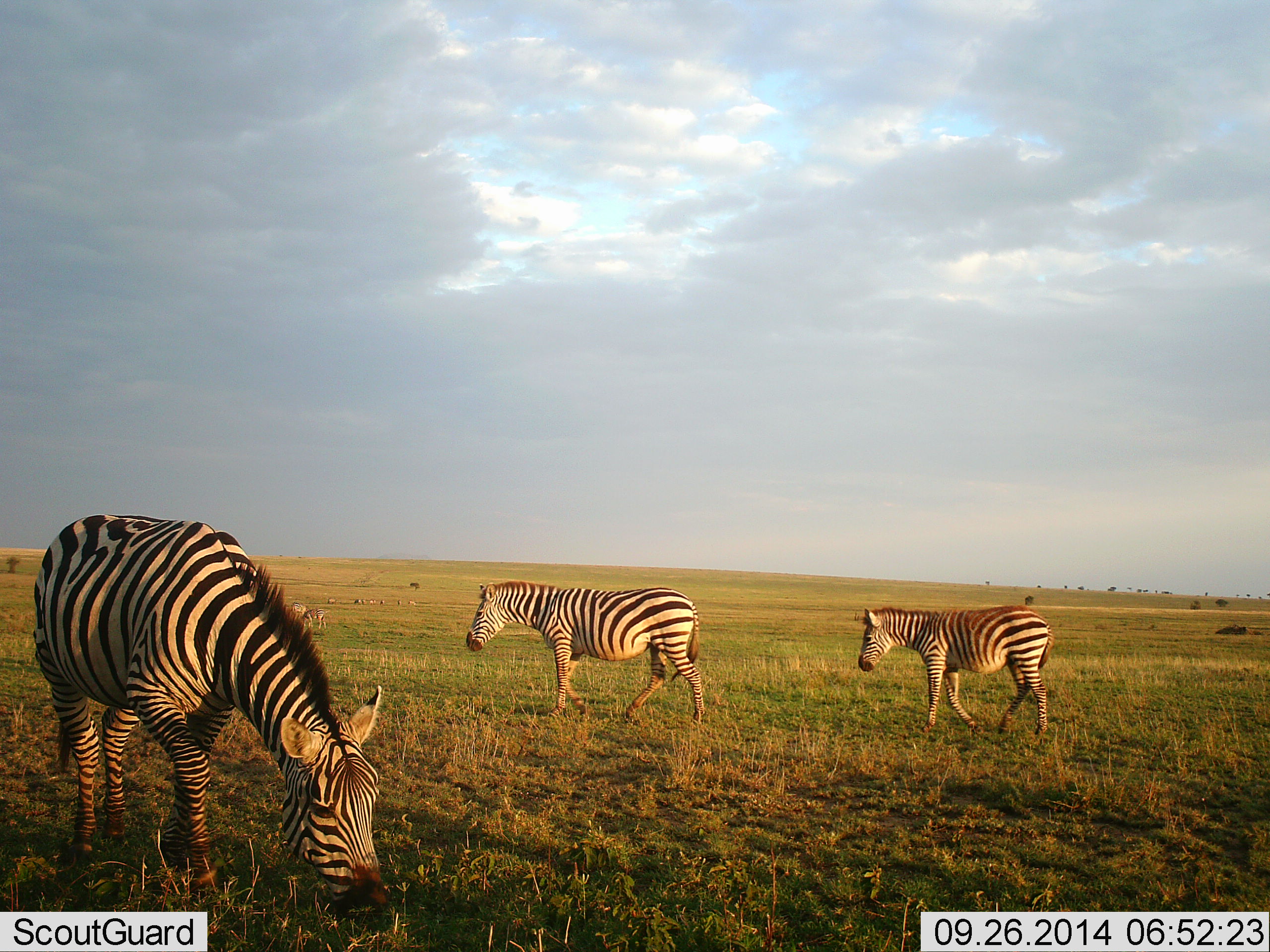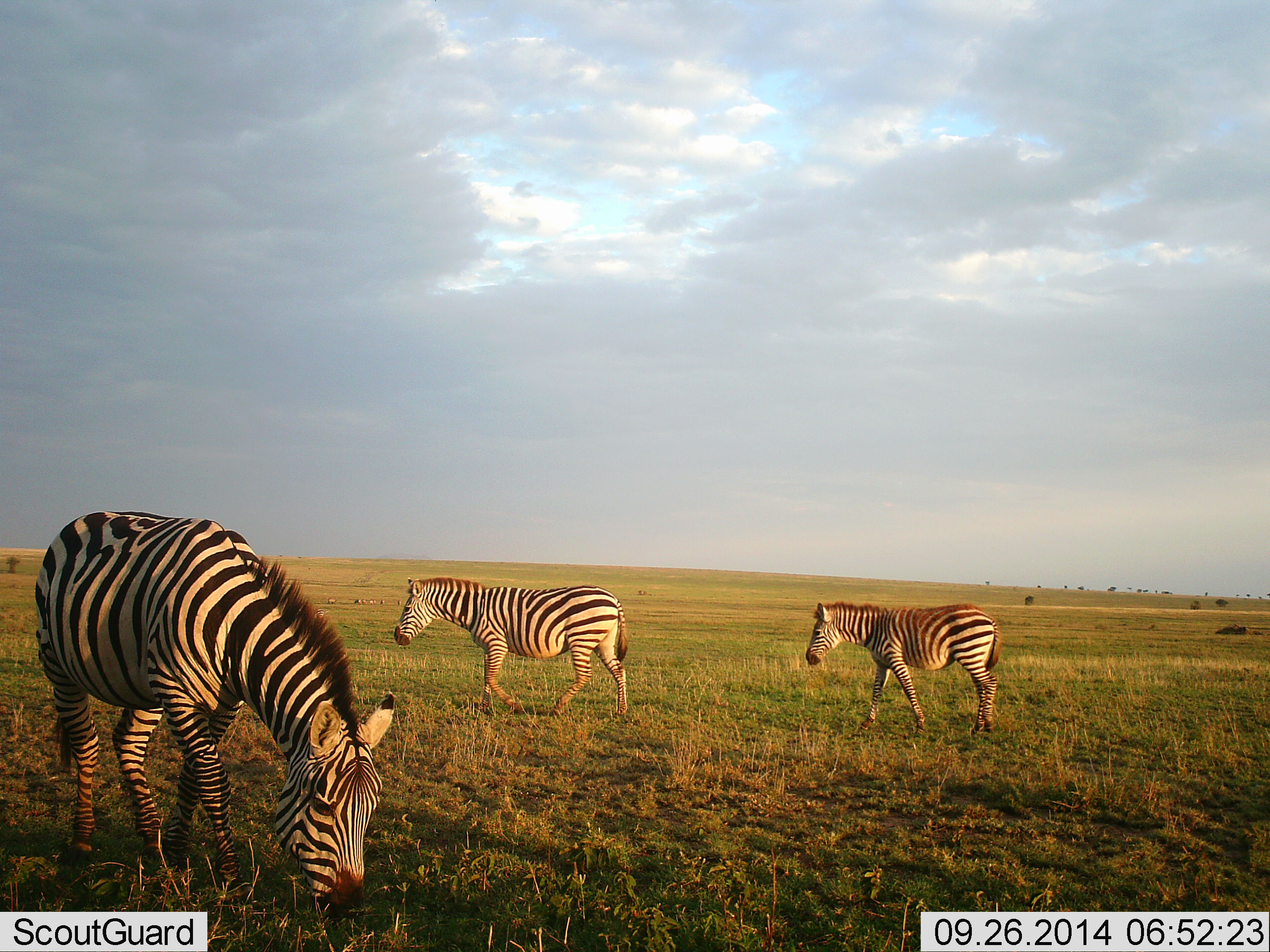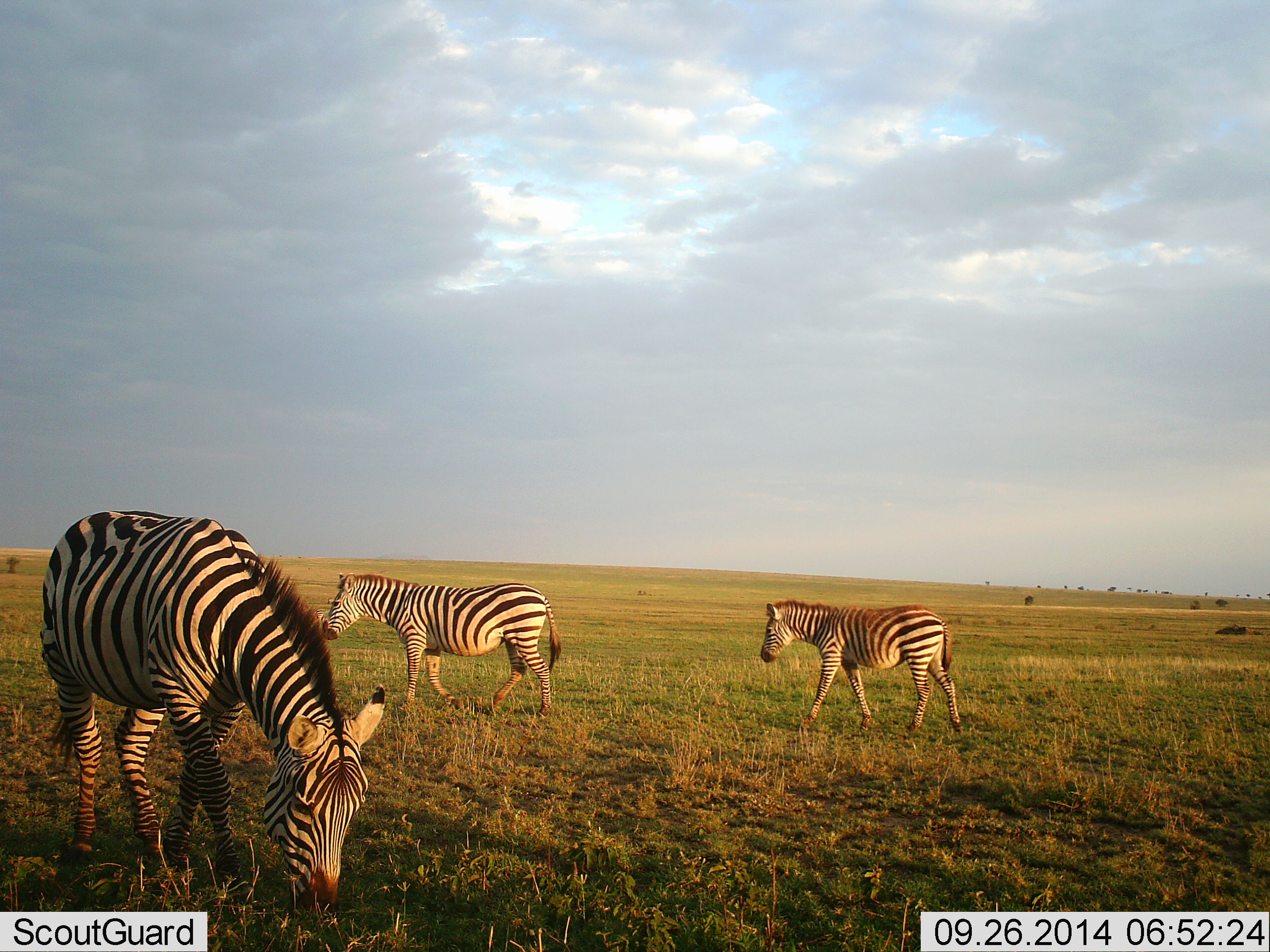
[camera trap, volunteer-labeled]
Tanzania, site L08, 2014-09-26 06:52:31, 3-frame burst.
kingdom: Animalia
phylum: Chordata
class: Mammalia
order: Perissodactyla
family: Equidae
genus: Equus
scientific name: Equus quagga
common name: plains zebra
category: zebra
Zebra (plains zebra) (Equus quagga), count 3. Behavior (volunteer vote fractions): standing 30%, resting 0%, moving 80%, interacting 0%. Young present (vote fraction): 10%. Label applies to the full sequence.